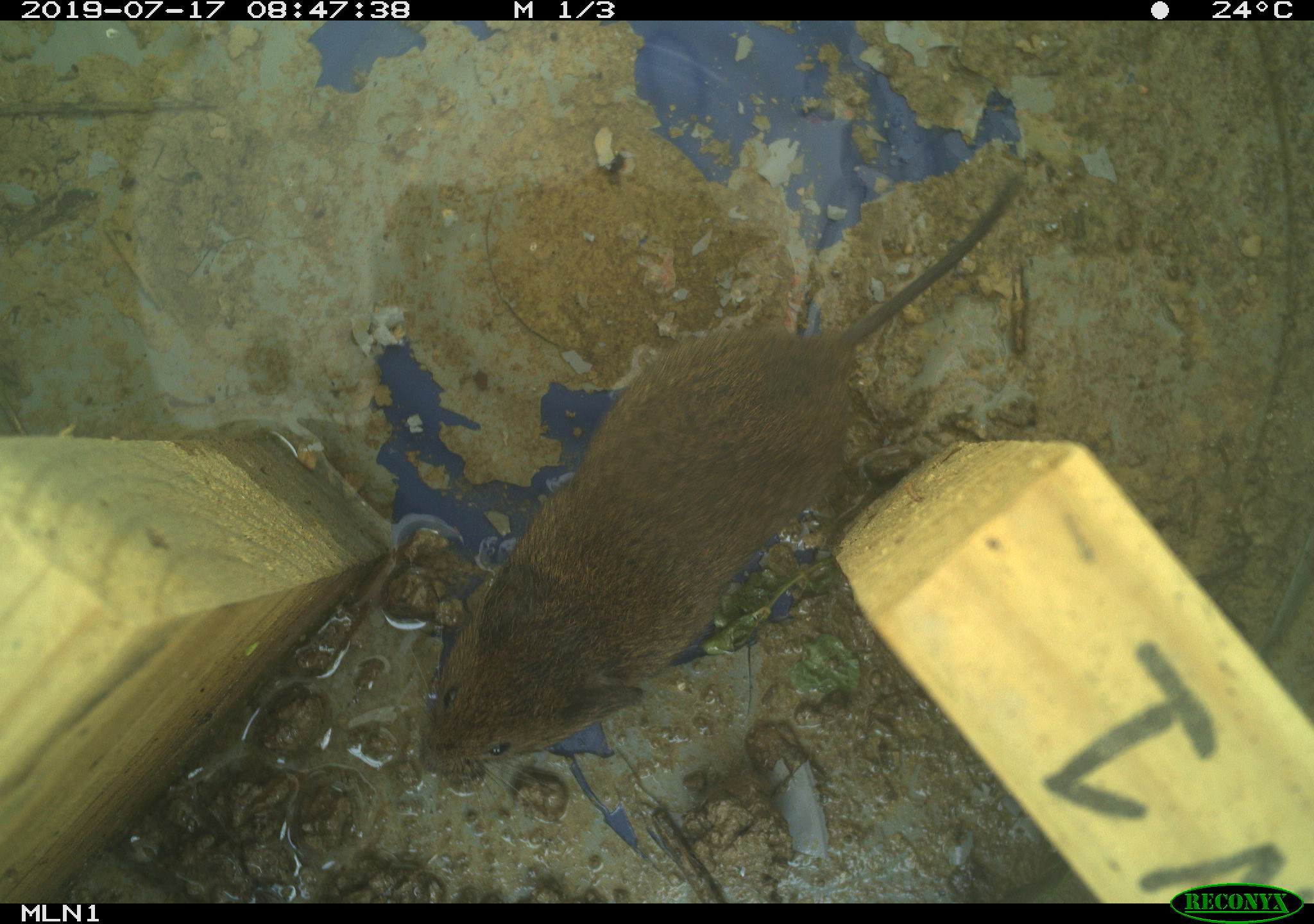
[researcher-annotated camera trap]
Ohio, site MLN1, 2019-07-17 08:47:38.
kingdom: Animalia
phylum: Chordata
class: Mammalia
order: Rodentia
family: Cricetidae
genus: Microtus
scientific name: Microtus pennsylvanicus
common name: meadow vole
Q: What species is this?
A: Meadow vole (Microtus pennsylvanicus).